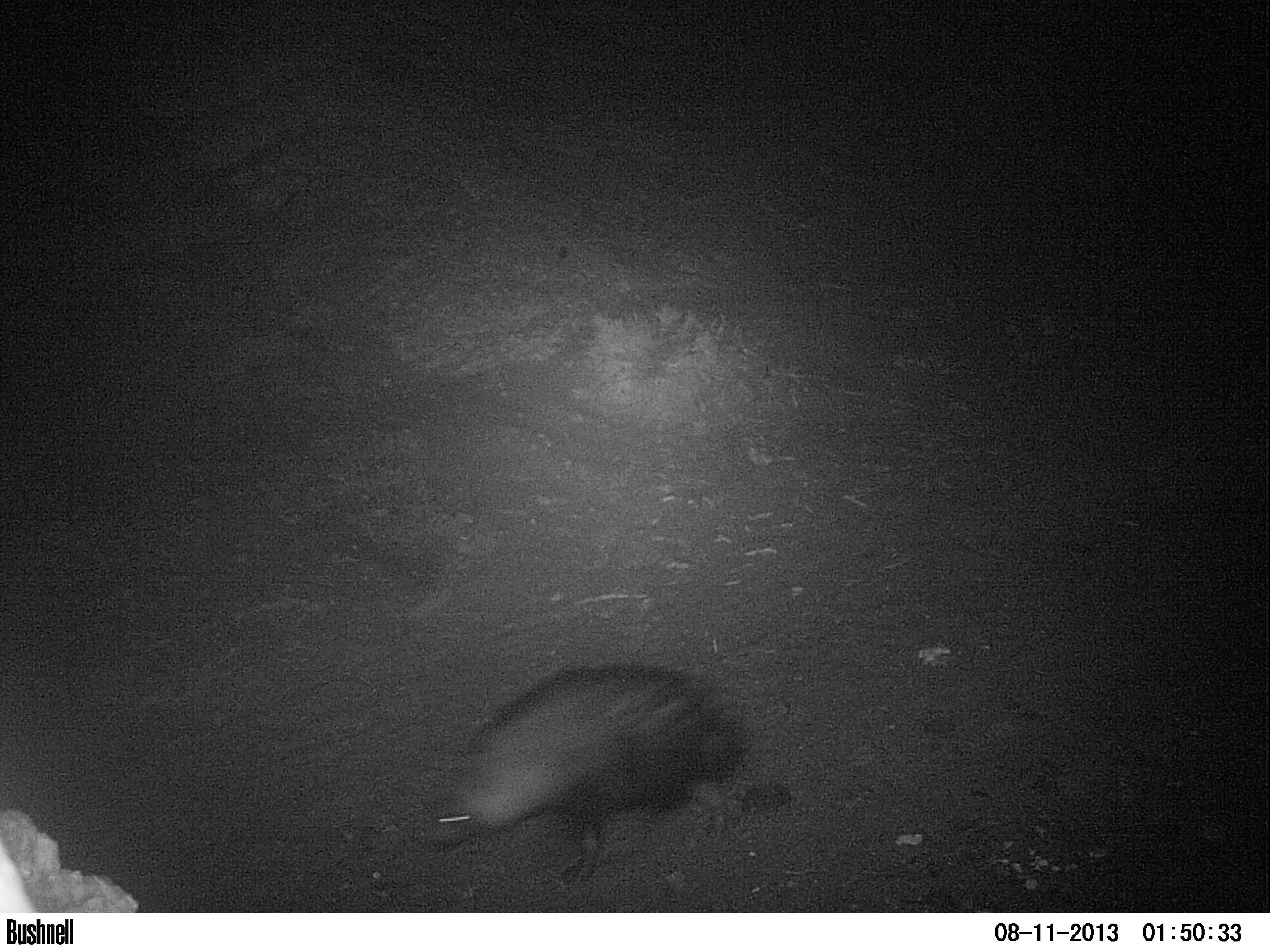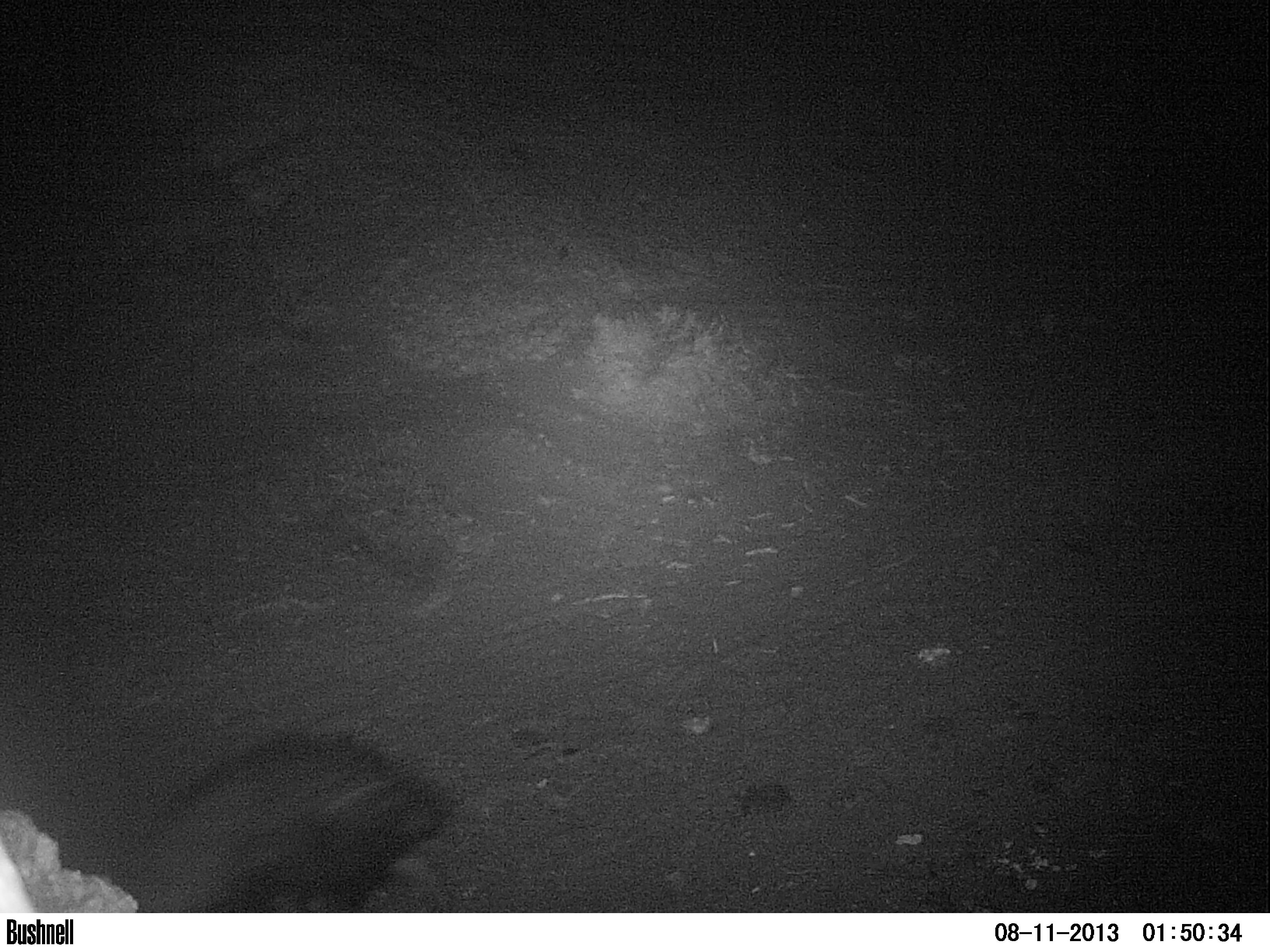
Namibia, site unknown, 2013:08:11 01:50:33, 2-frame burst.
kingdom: Animalia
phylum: Chordata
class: Mammalia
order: Carnivora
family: Hyaenidae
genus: Parahyaena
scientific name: Parahyaena brunnea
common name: brown hyena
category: hyaena brunnea